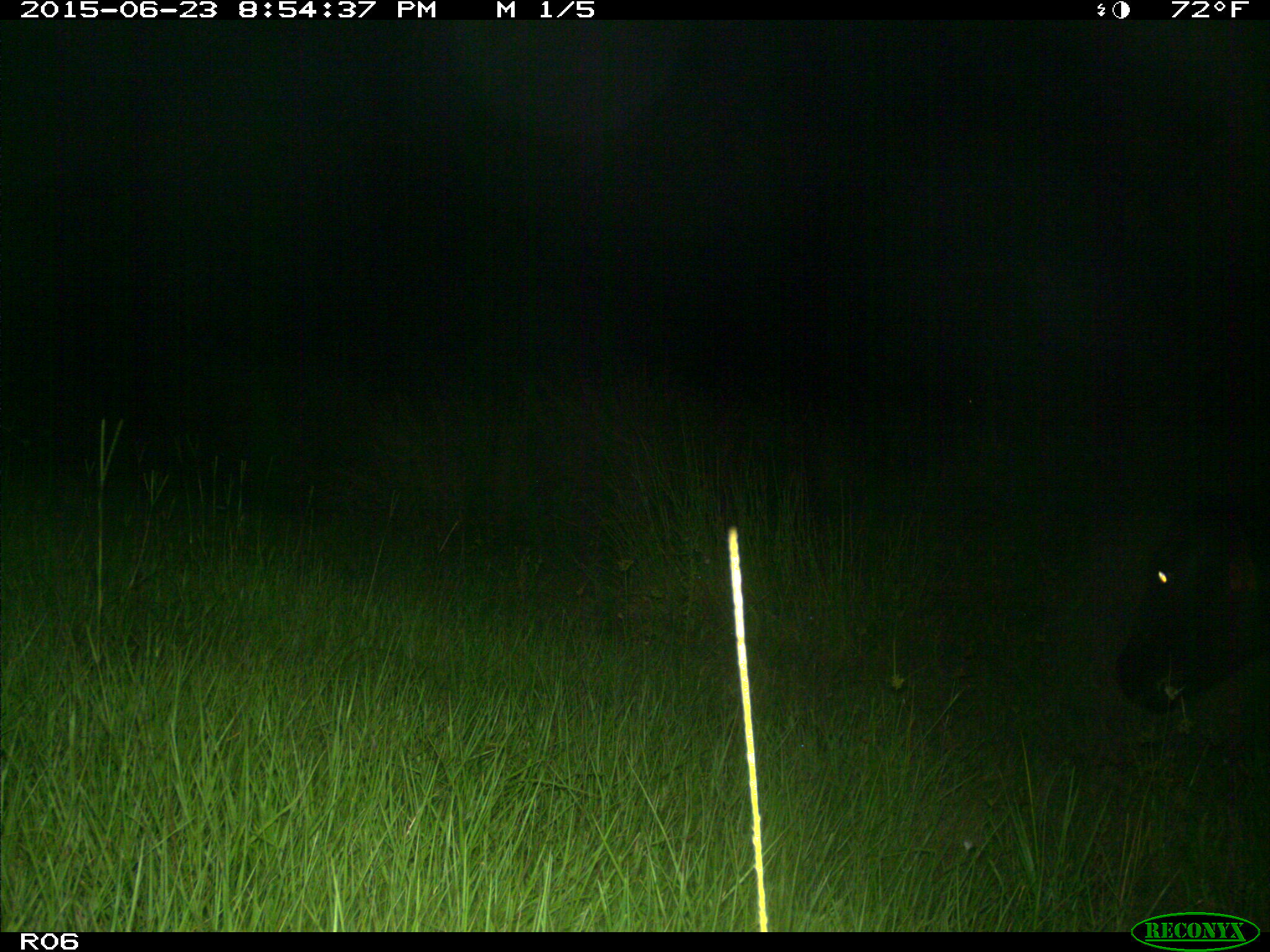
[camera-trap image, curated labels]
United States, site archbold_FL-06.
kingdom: Animalia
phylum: Chordata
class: Mammalia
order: Artiodactyla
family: Bovidae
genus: Bos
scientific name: Bos taurus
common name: domestic cow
Bos taurus (domestic cow).